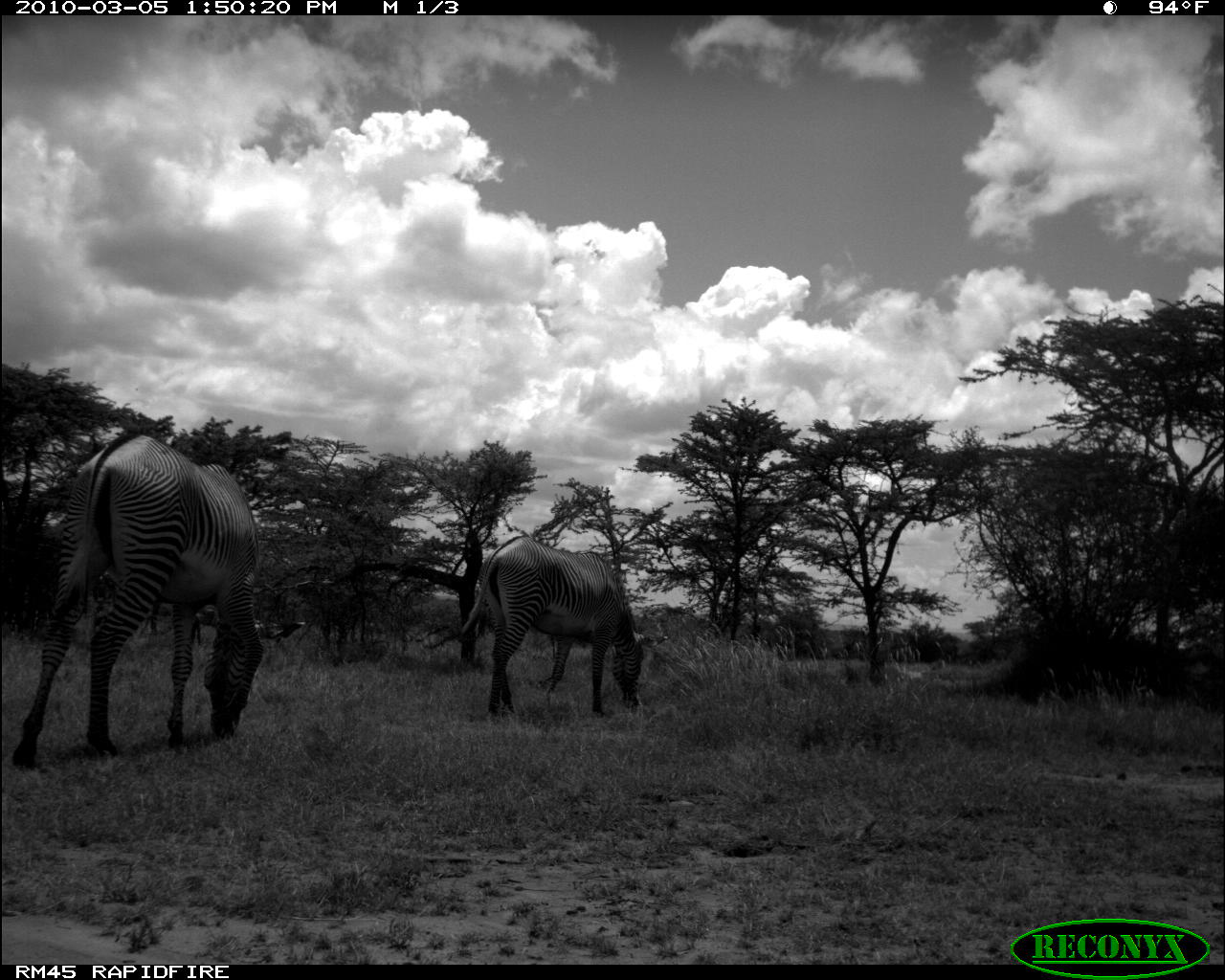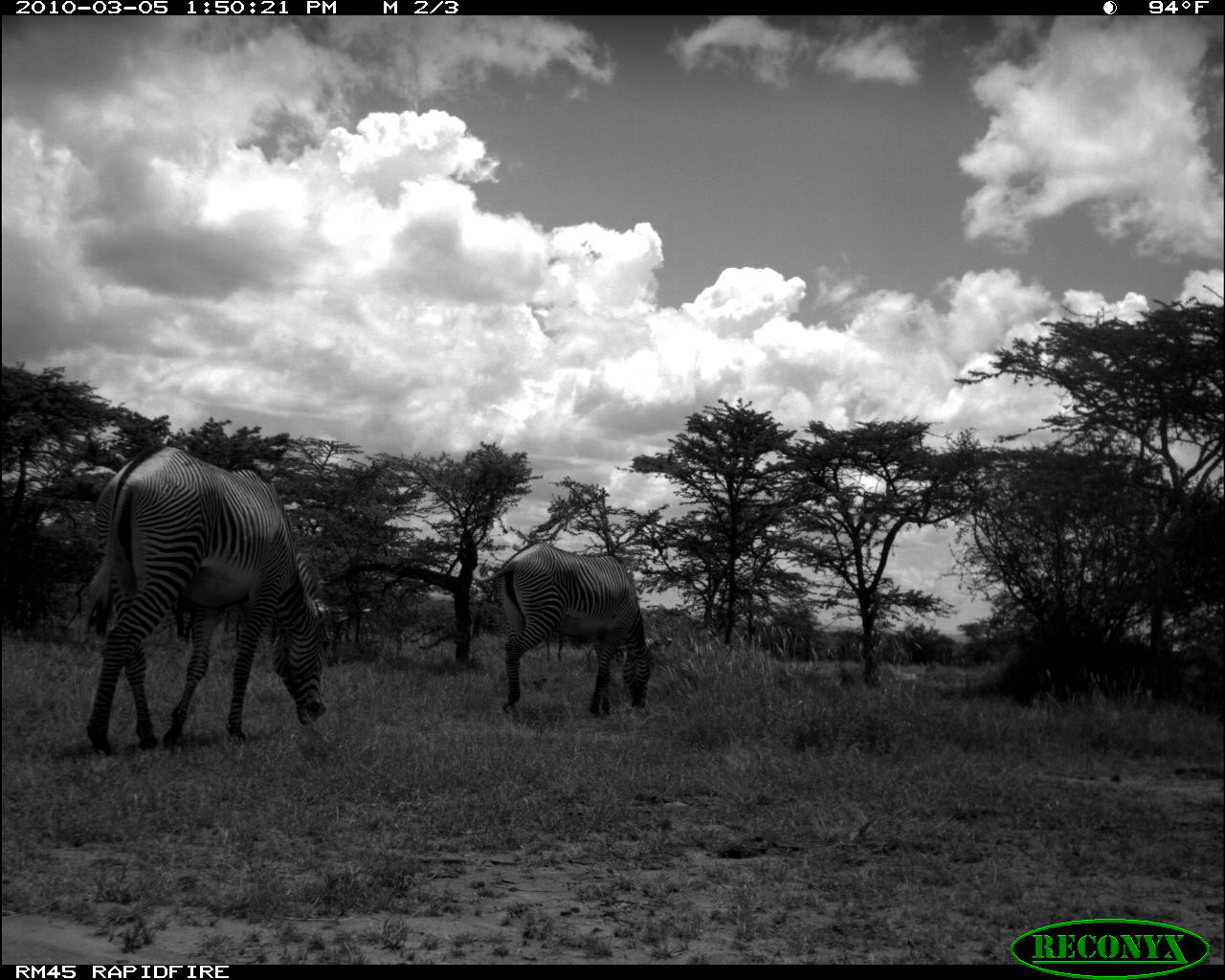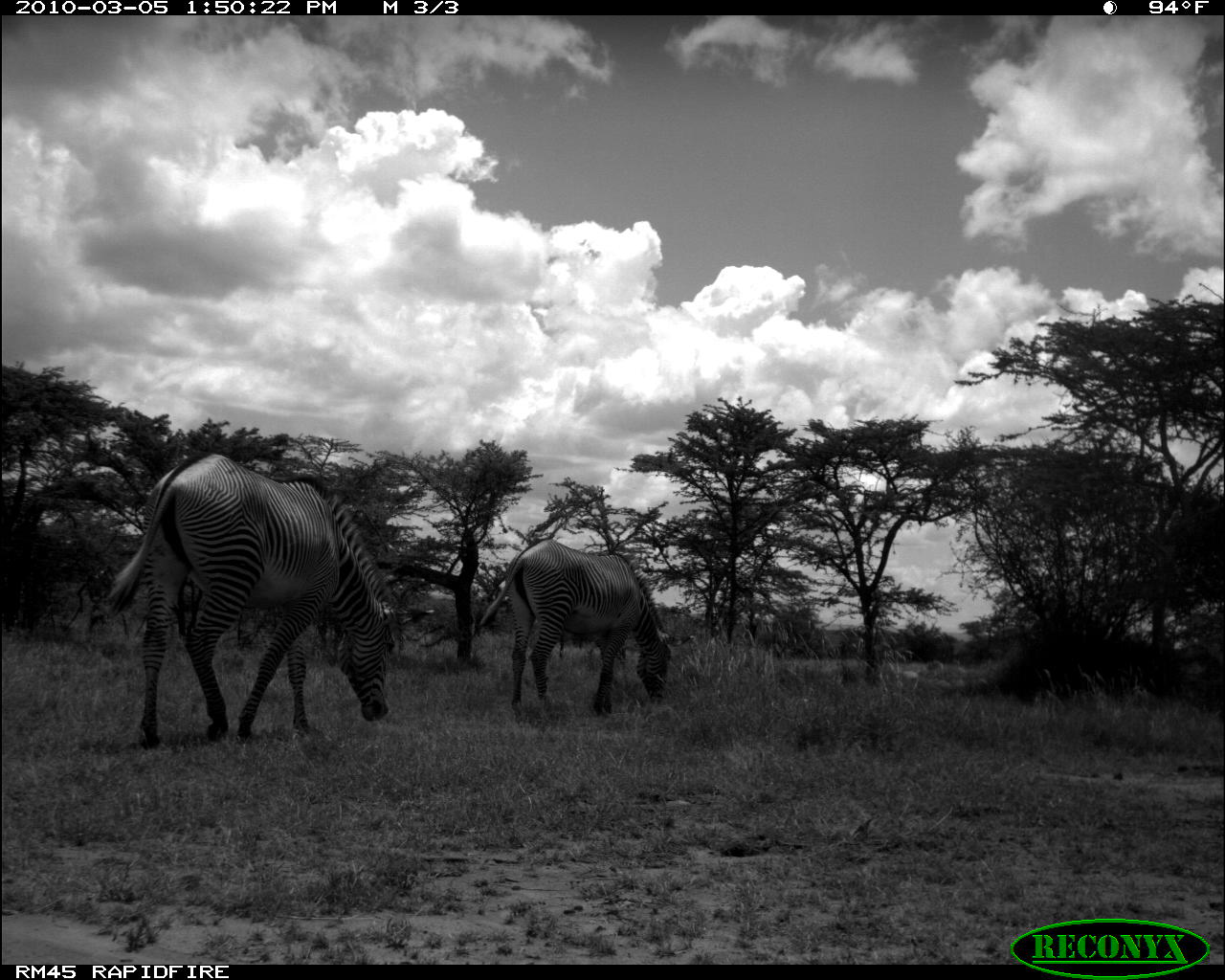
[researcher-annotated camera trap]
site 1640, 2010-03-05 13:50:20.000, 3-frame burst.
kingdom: Animalia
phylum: Chordata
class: Mammalia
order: Perissodactyla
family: Equidae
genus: Equus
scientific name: Equus grevyi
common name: grévy's zebra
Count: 2.